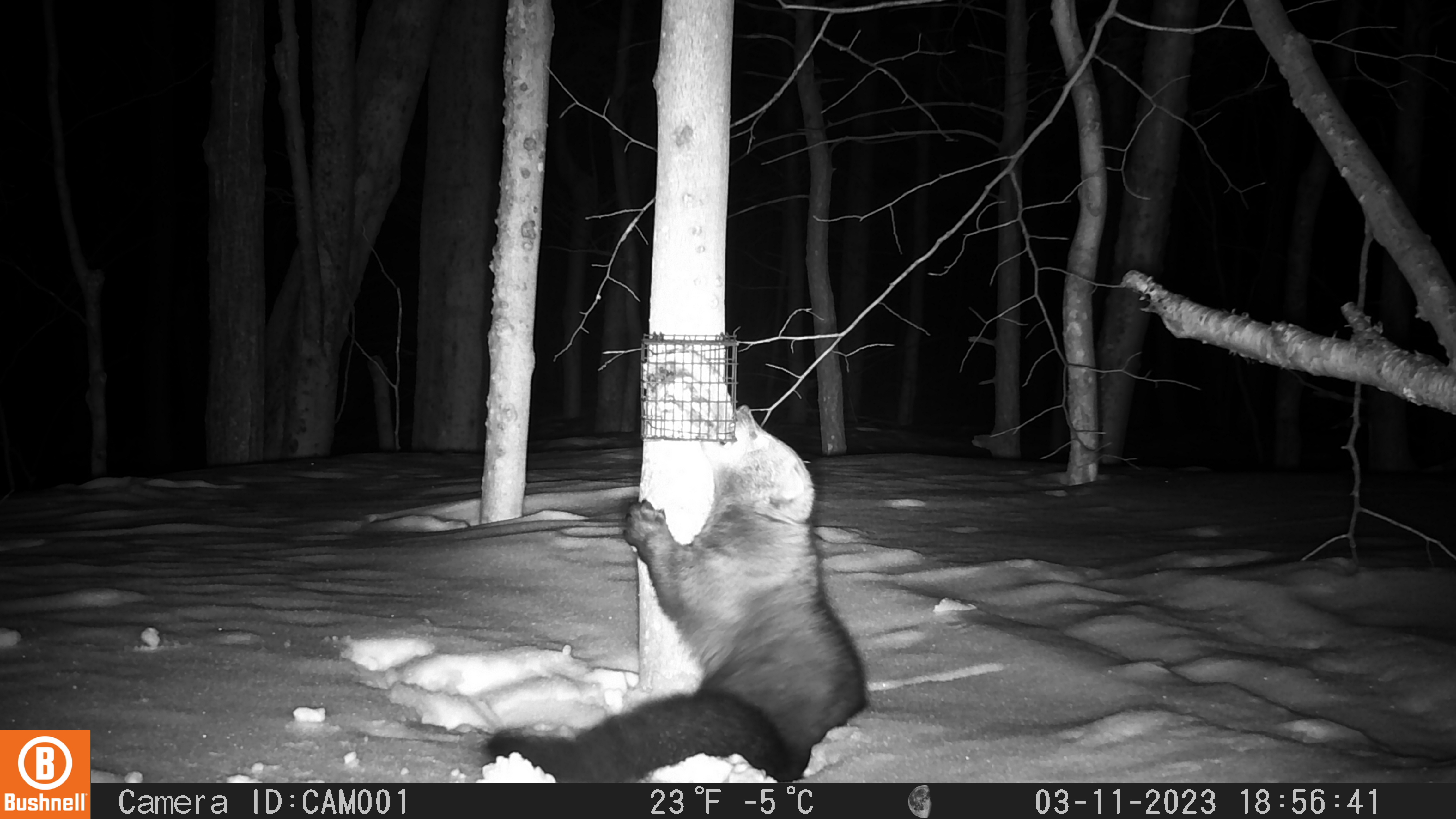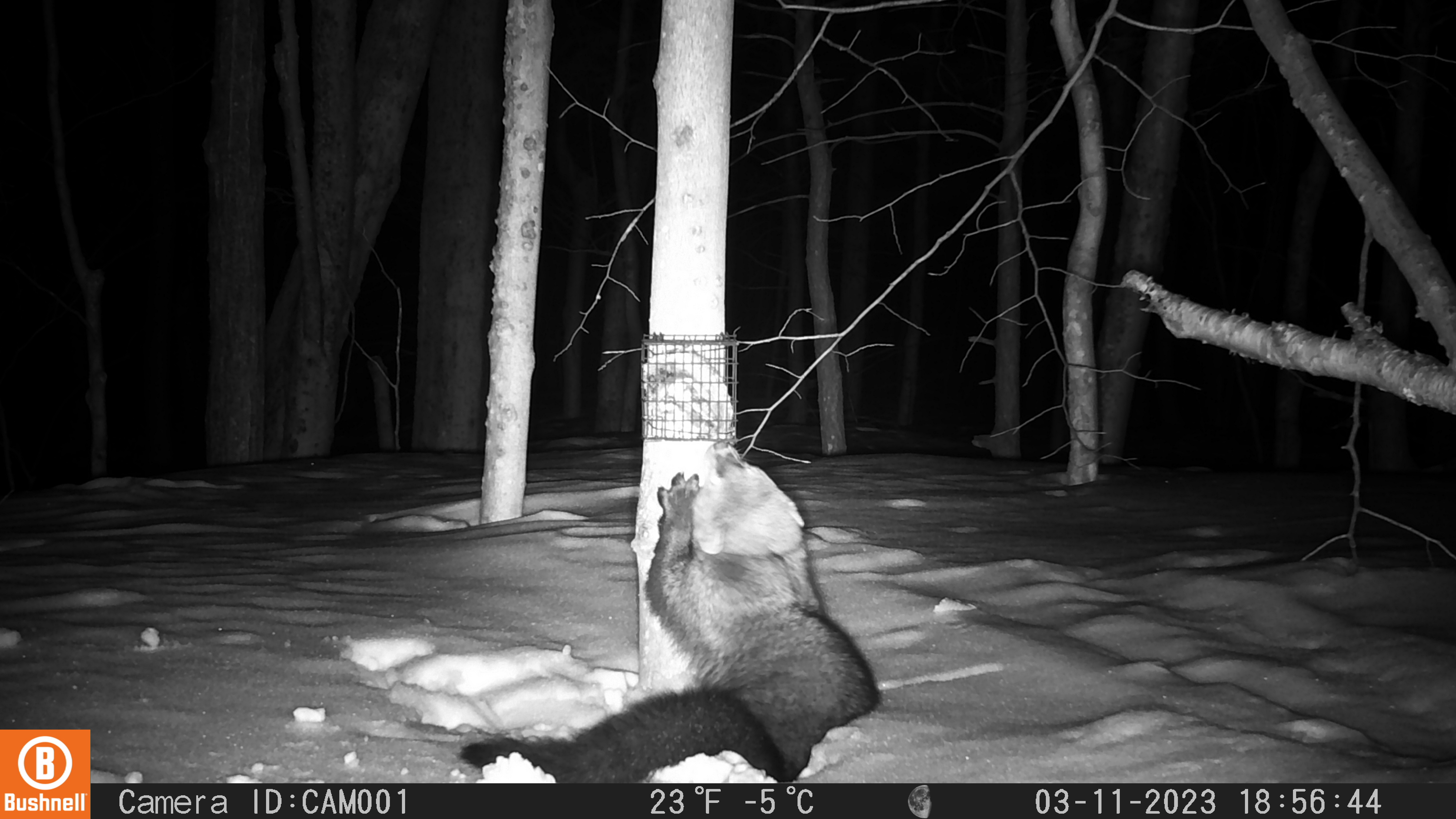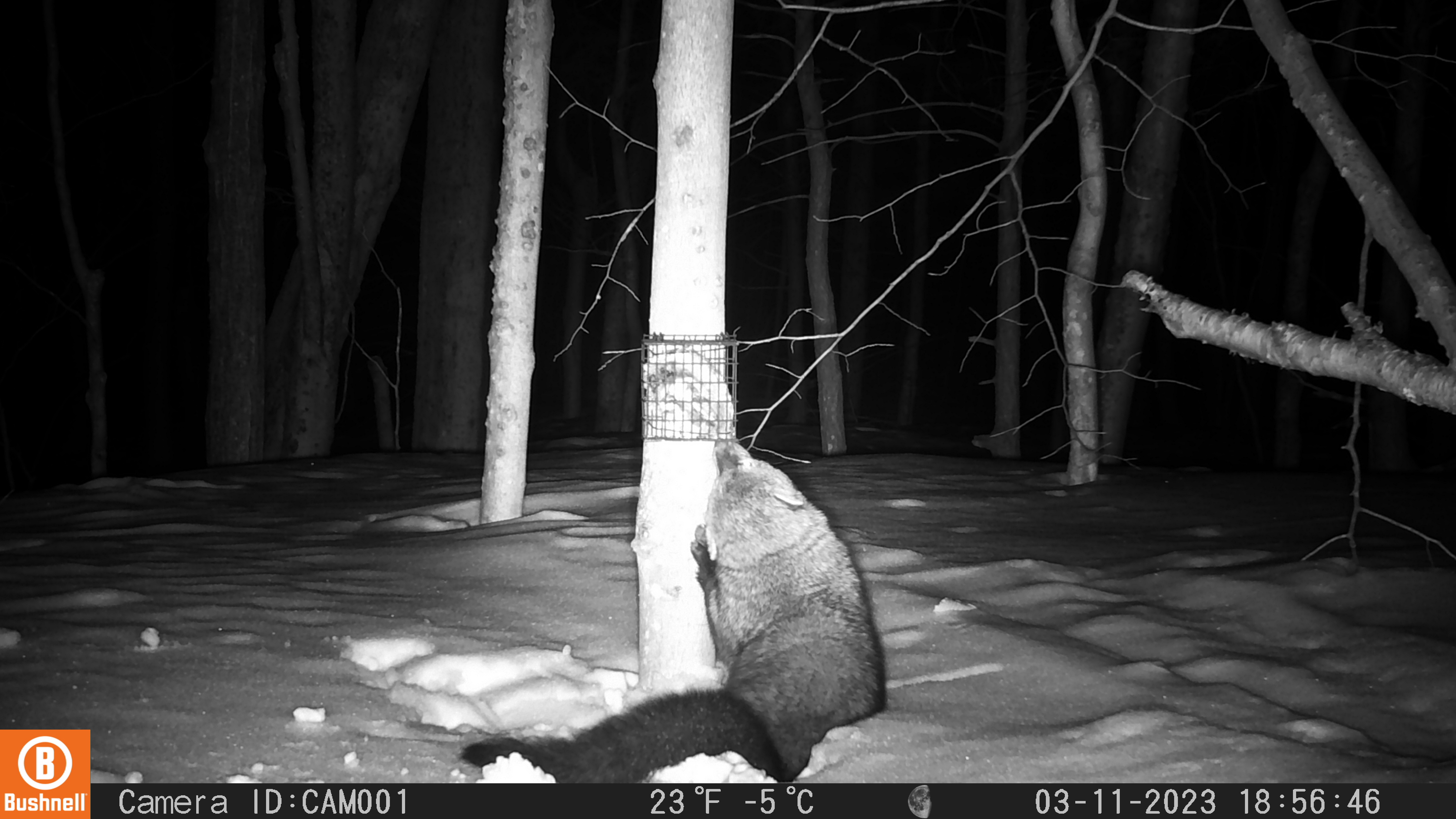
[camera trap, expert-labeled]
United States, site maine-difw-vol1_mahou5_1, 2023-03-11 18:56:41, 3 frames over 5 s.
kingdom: Animalia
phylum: Chordata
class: Mammalia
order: Carnivora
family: Mustelidae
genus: Pekania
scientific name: Pekania pennanti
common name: fisher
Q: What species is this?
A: Fisher (Pekania pennanti).